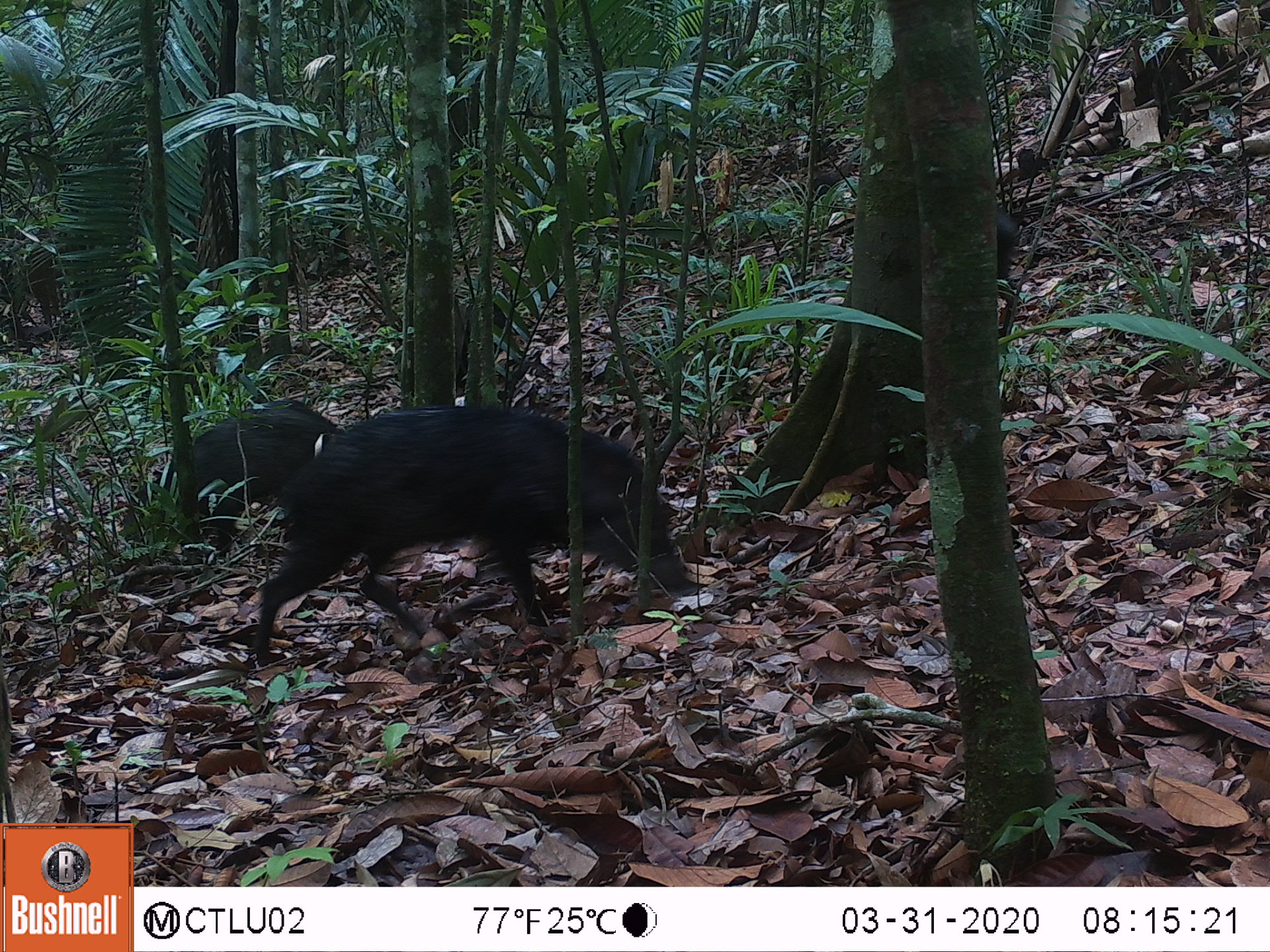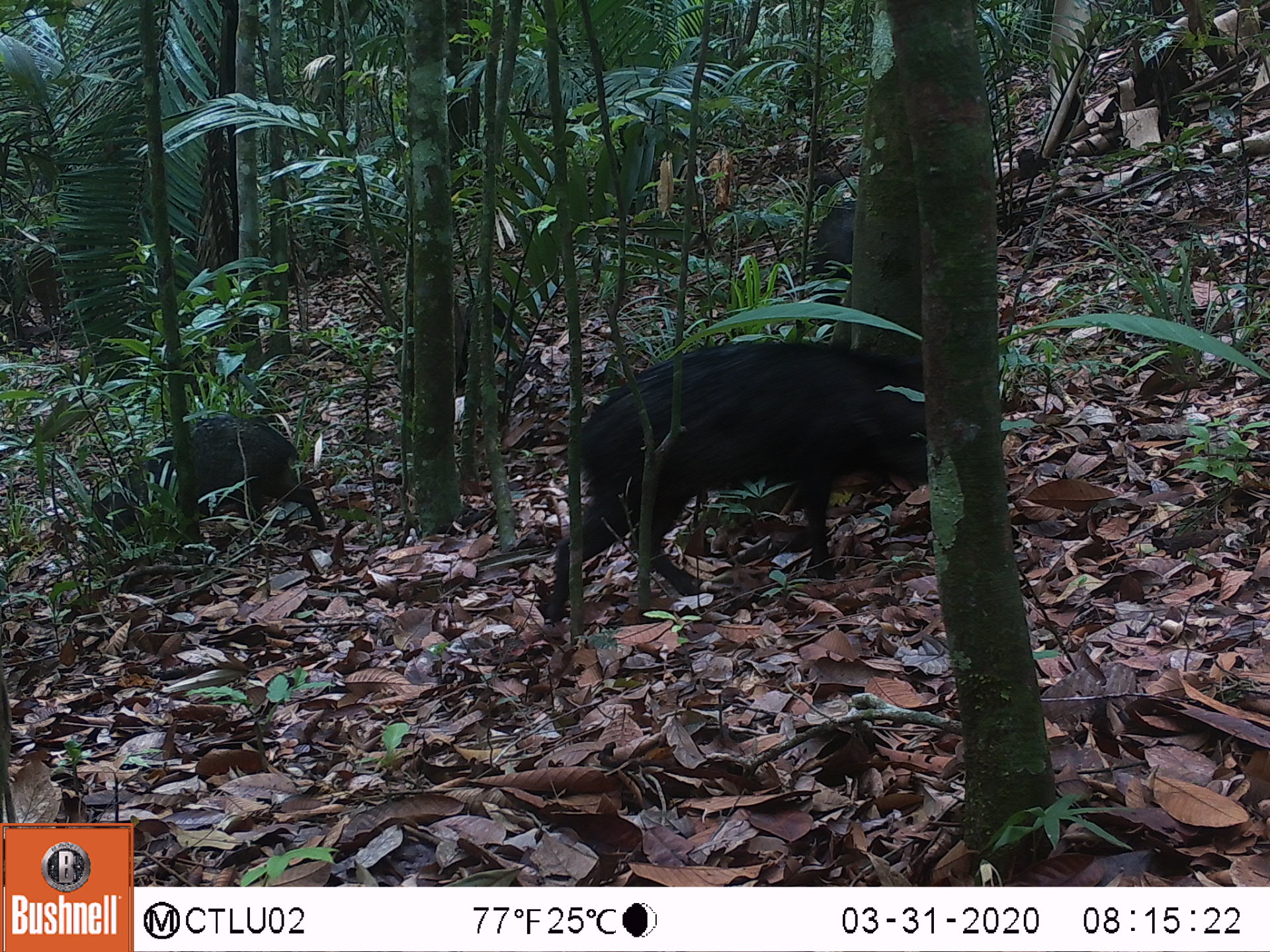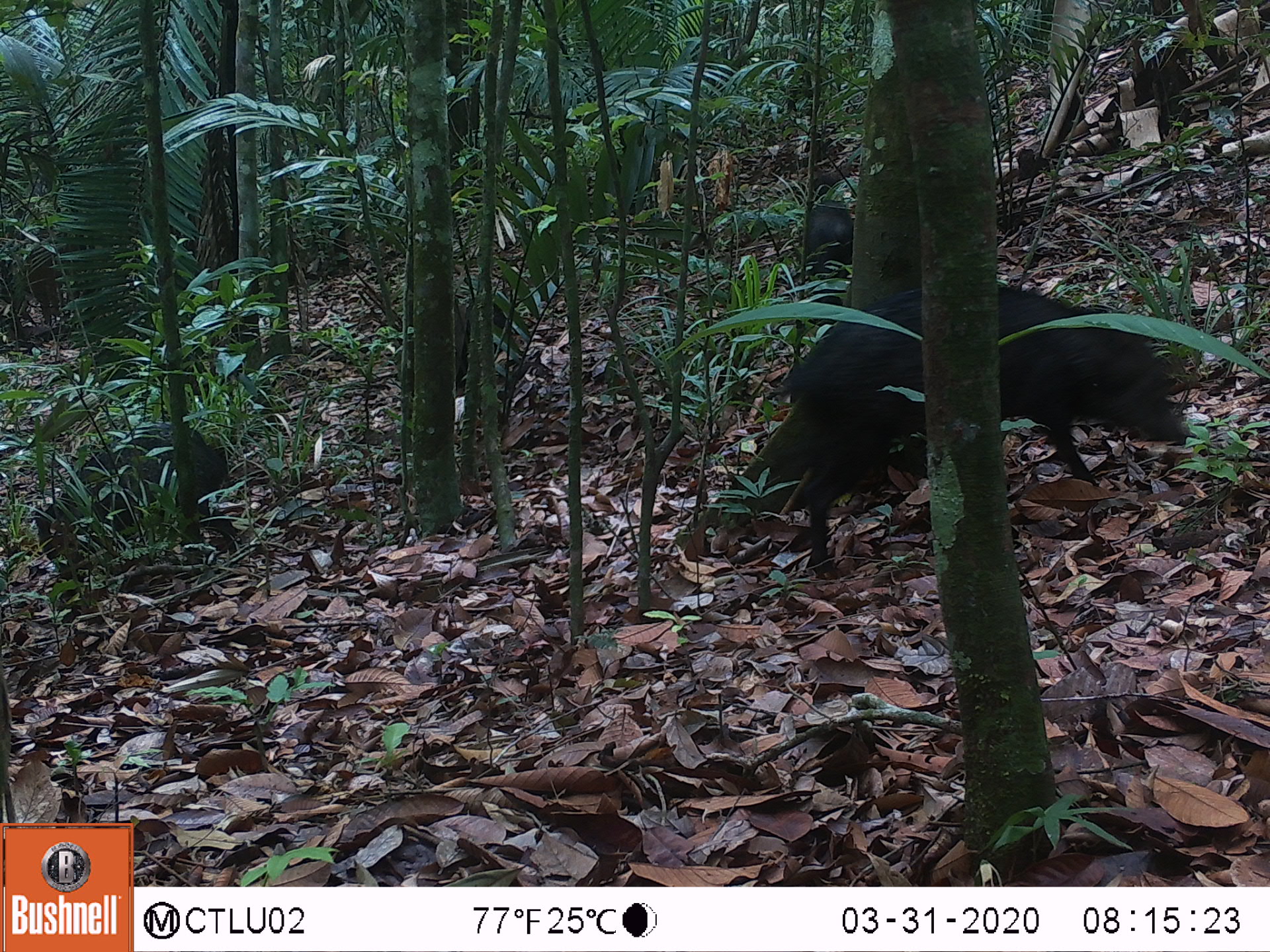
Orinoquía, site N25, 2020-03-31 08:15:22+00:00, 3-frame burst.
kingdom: Animalia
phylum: Chordata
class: Mammalia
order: Artiodactyla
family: Tayassuidae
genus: Pecari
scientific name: Pecari tajacu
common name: collared peccary